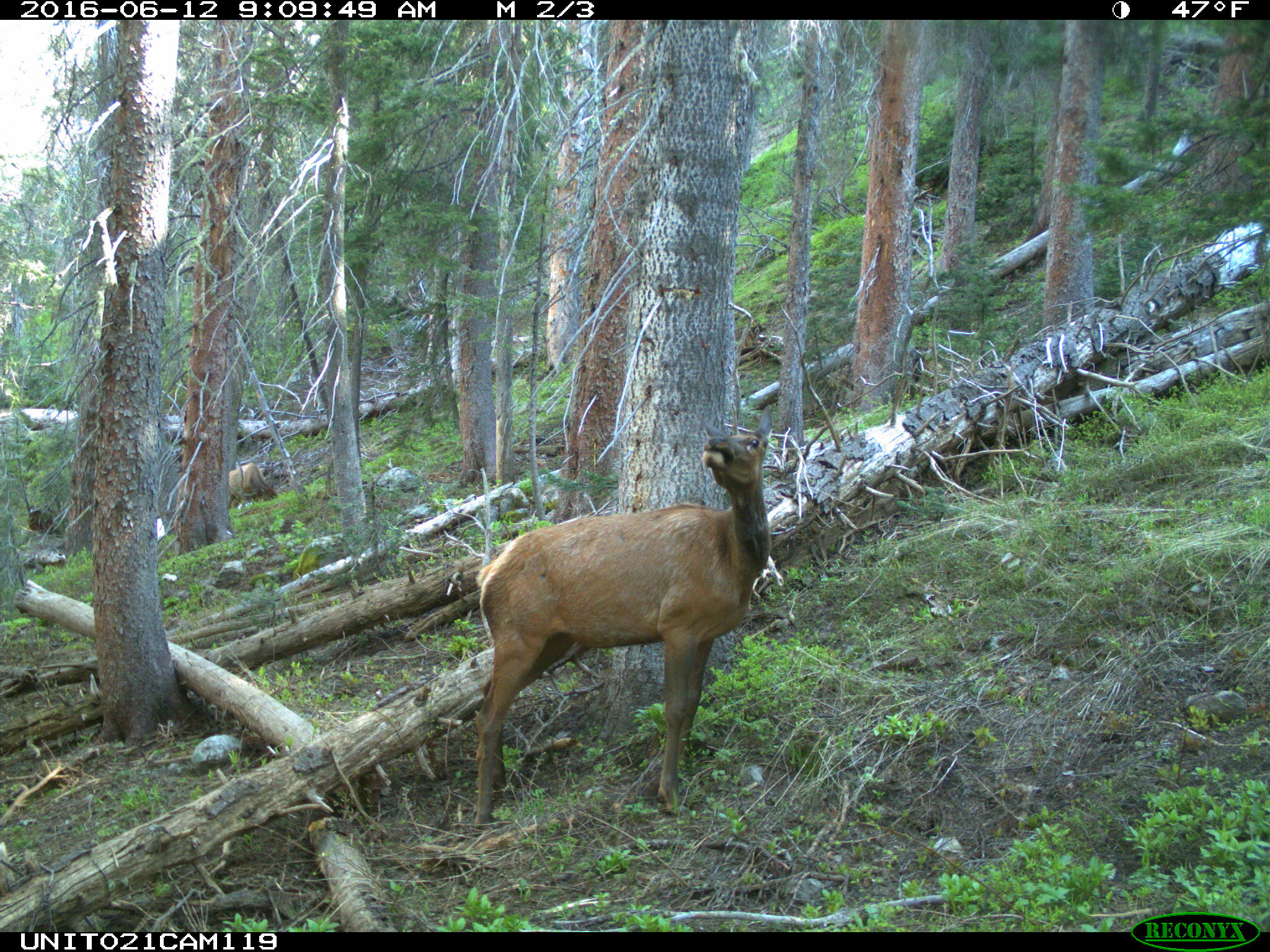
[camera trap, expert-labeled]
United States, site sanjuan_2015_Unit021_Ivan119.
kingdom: Animalia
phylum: Chordata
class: Mammalia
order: Artiodactyla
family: Cervidae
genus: Cervus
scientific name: Cervus elaphus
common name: red deer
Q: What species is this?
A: Cervus elaphus (red deer).